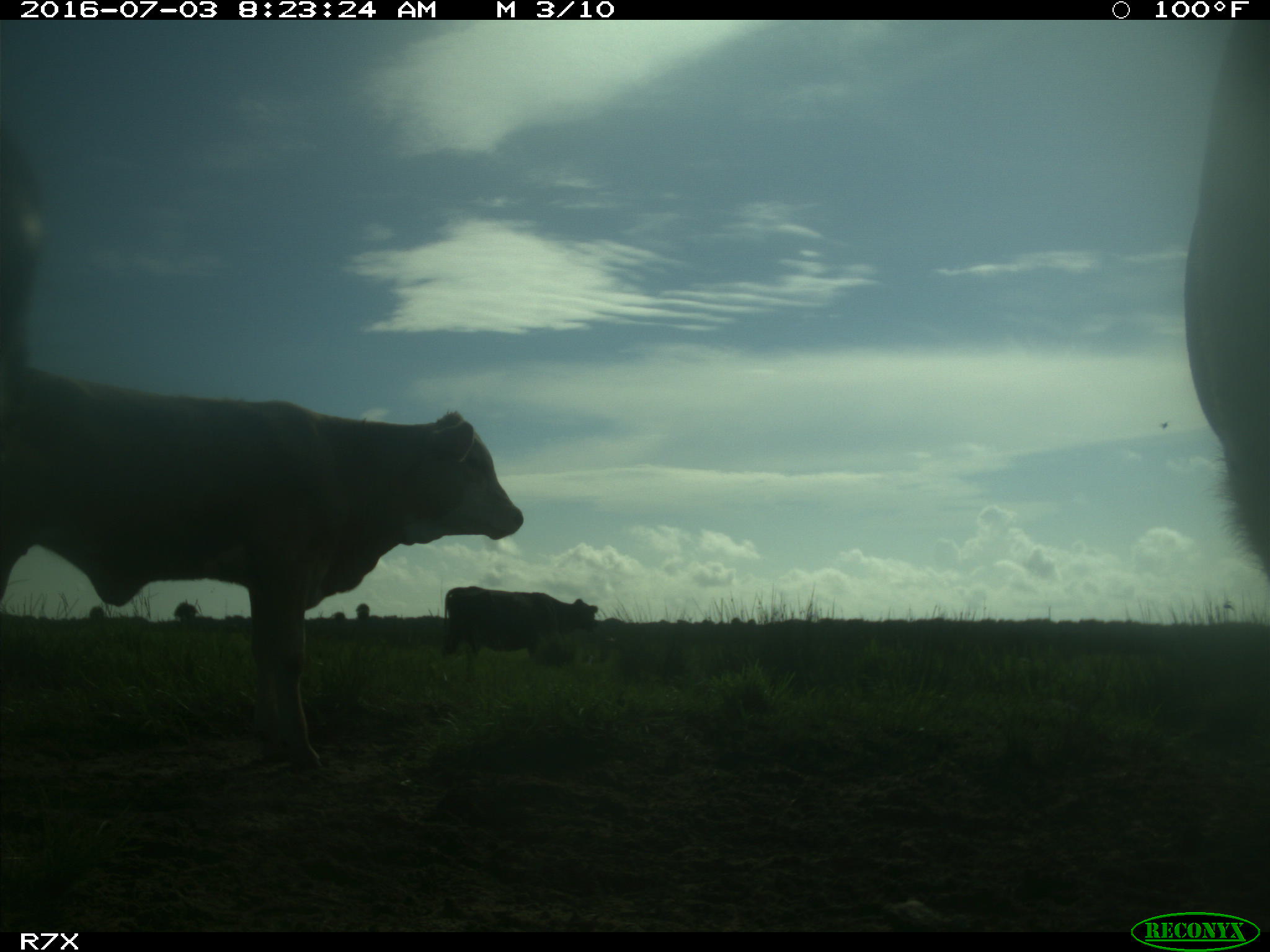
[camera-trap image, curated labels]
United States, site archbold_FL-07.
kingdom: Animalia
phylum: Chordata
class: Mammalia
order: Artiodactyla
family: Bovidae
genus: Bos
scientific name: Bos taurus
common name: domestic cow